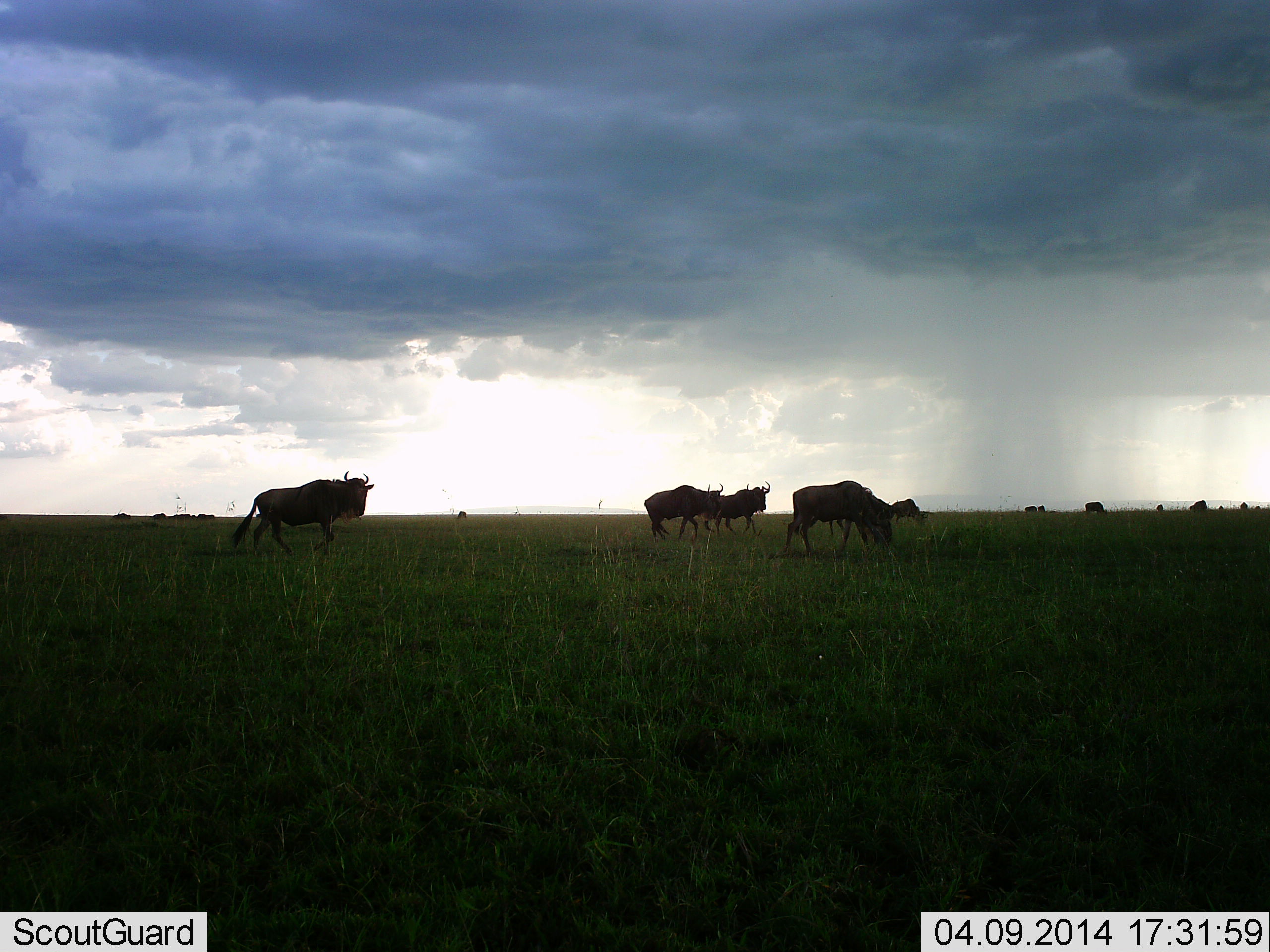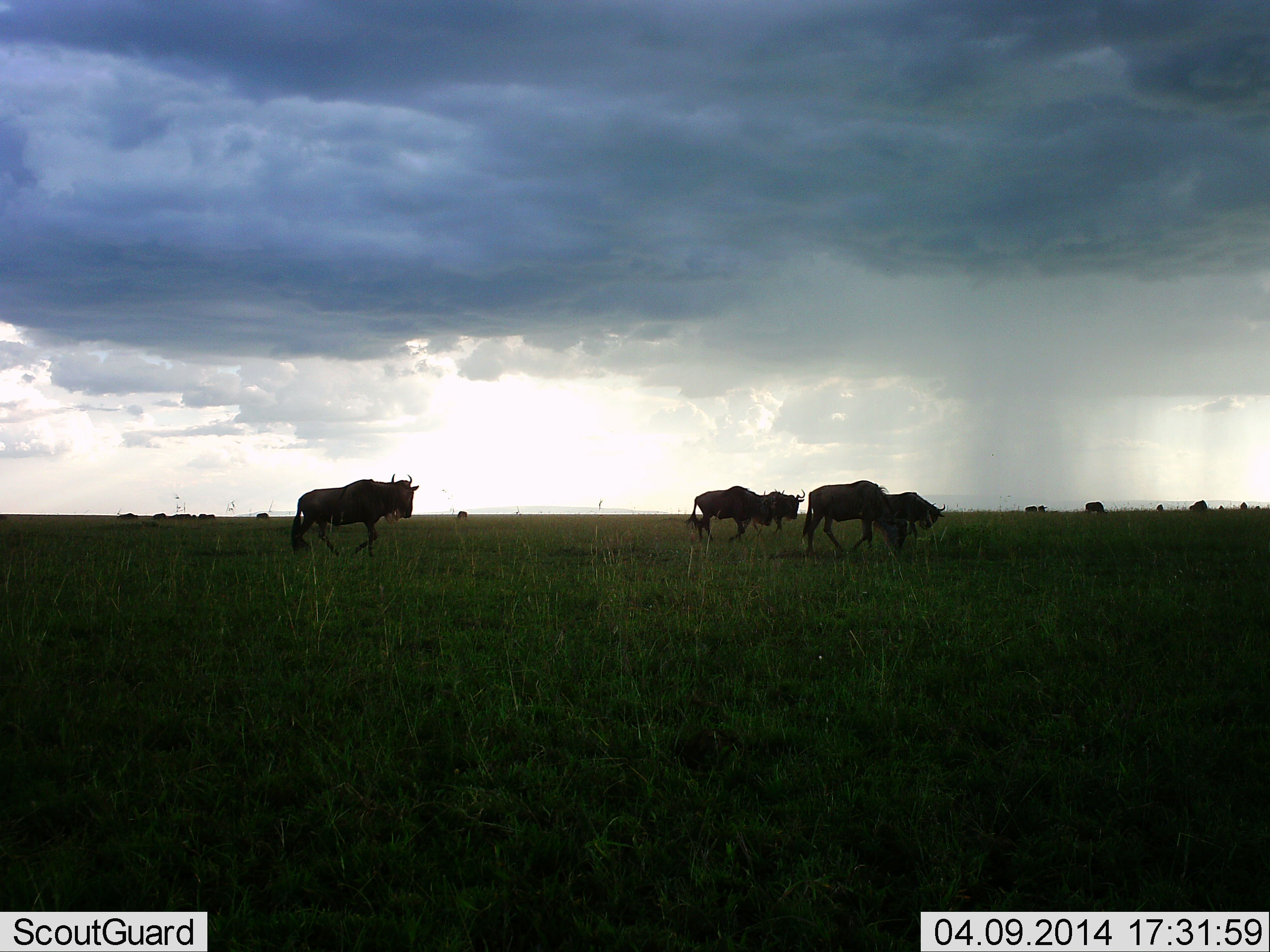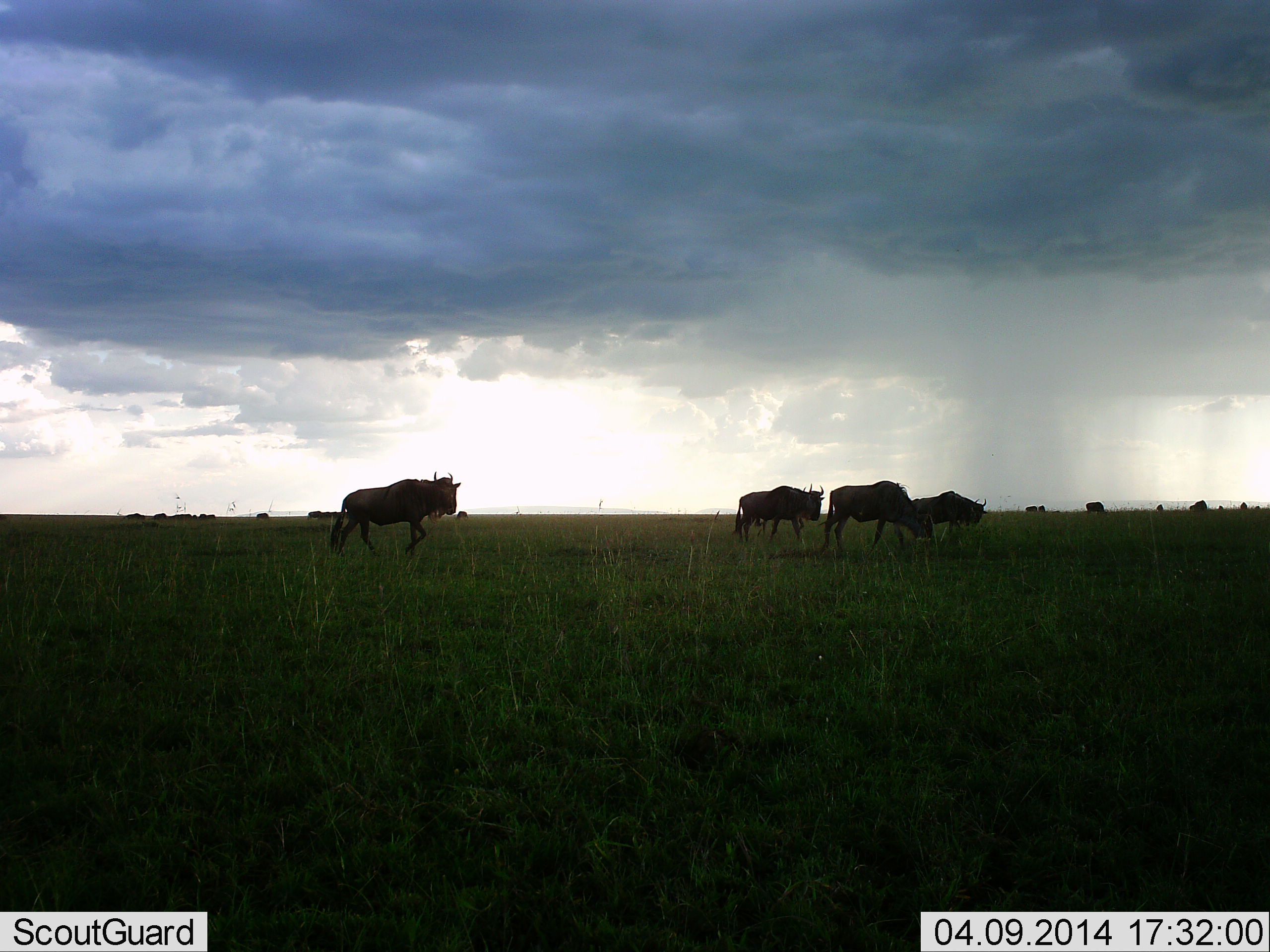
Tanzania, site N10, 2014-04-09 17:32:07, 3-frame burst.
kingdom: Animalia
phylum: Chordata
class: Mammalia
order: Artiodactyla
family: Bovidae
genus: Connochaetes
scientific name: Connochaetes taurinus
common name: blue wildebeest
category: wildebeest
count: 5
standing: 50%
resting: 10%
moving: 90%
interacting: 10%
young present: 0%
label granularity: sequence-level